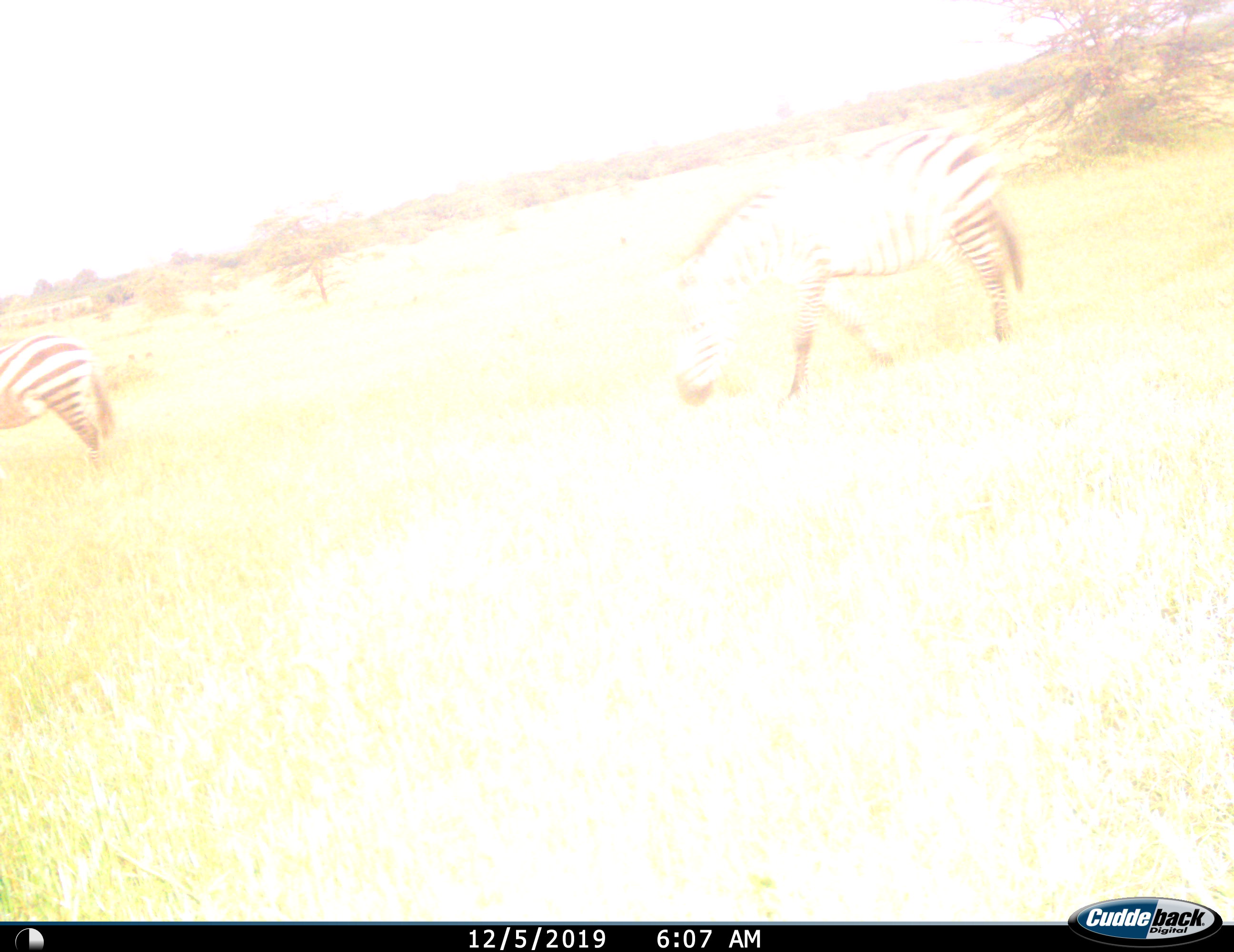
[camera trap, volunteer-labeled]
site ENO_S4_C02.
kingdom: Animalia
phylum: Chordata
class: Mammalia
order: Perissodactyla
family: Equidae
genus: Equus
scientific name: Equus quagga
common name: plains zebra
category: zebraplains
Zebraplains (plains zebra) (Equus quagga), count 2. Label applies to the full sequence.